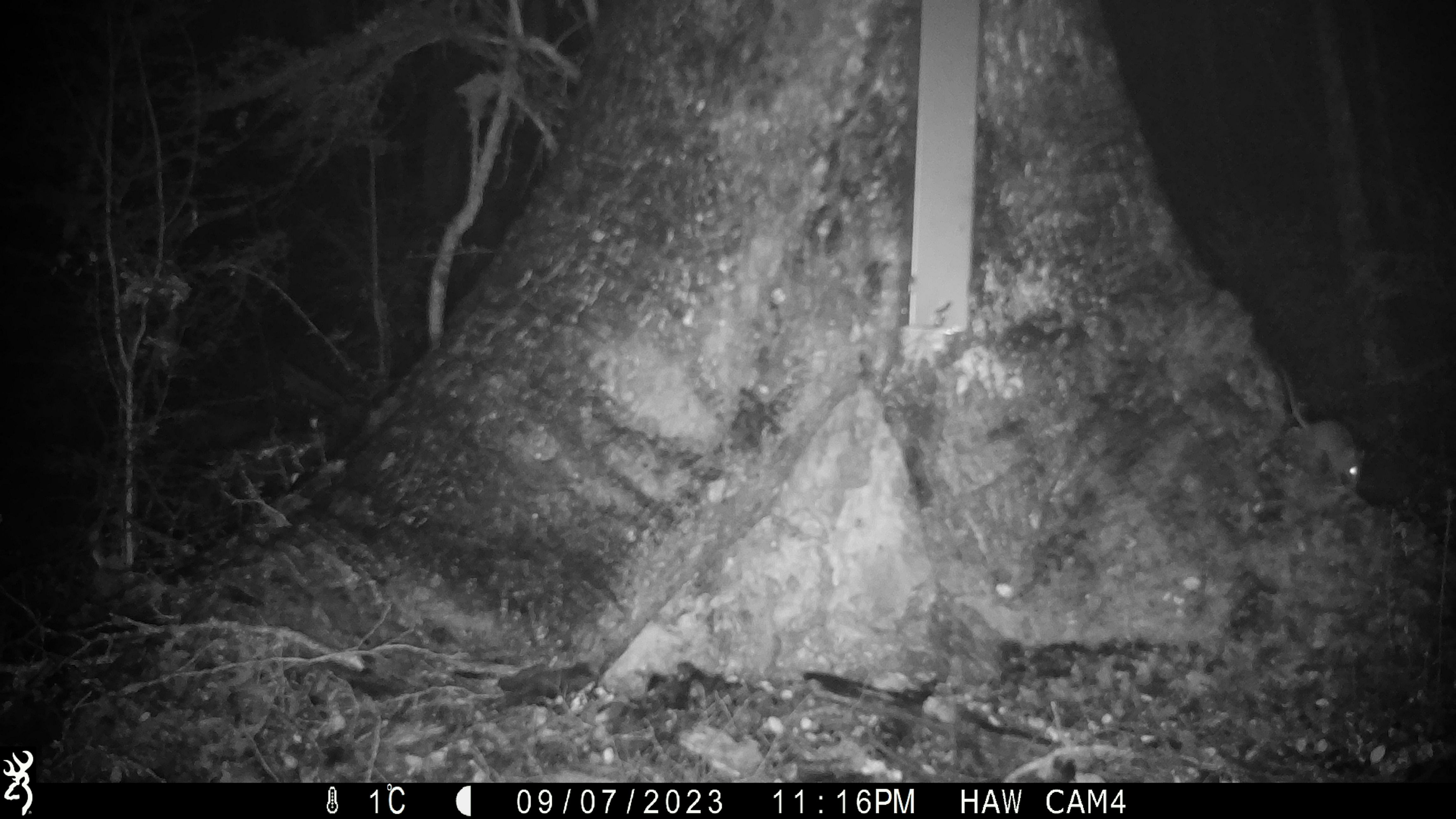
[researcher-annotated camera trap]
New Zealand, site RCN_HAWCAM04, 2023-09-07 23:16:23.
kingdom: Animalia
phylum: Chordata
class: Mammalia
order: Rodentia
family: Muridae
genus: Mus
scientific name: Mus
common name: mouse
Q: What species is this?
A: Mouse (Mus).